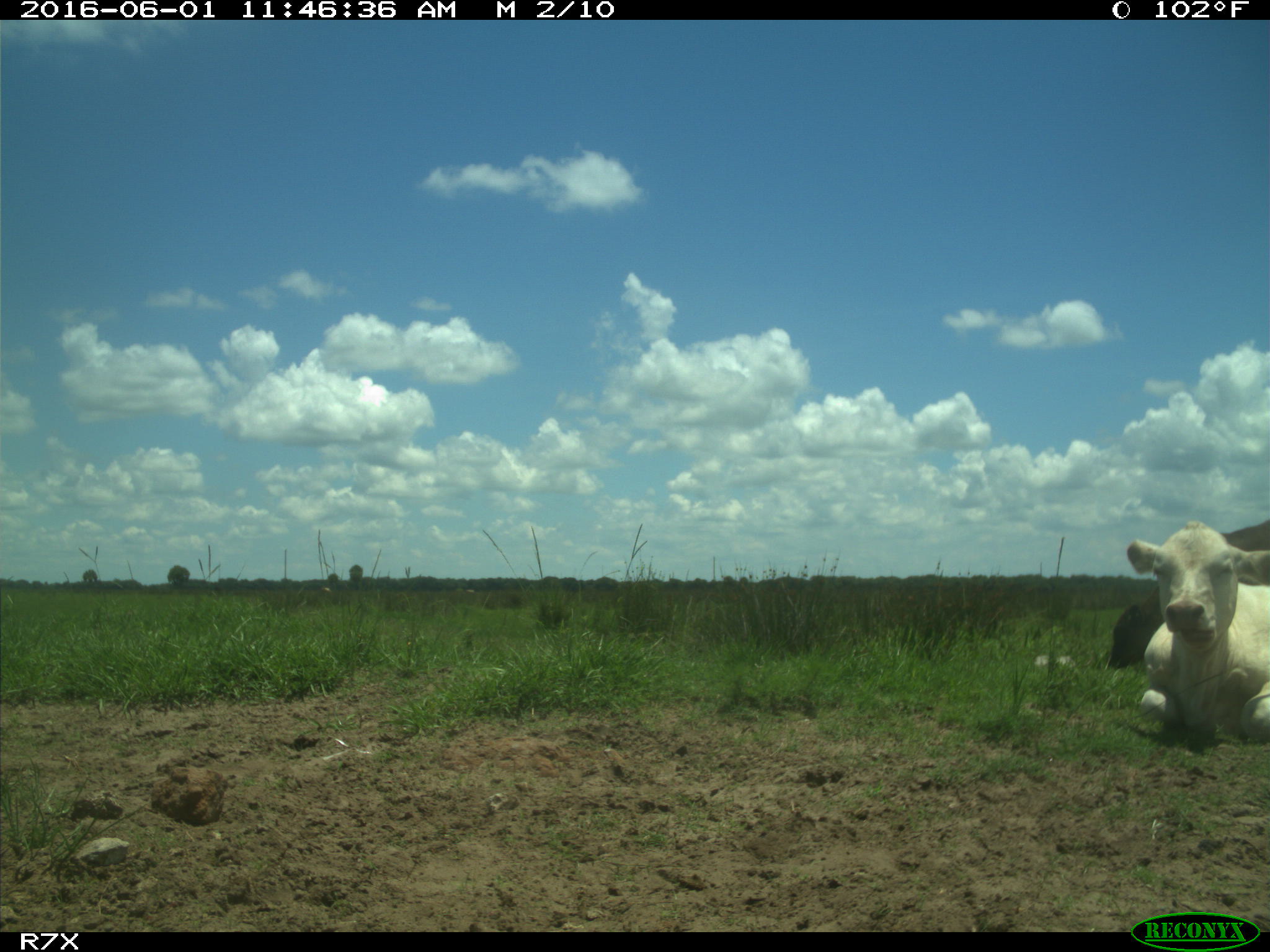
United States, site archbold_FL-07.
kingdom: Animalia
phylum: Chordata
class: Mammalia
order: Artiodactyla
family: Bovidae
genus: Bos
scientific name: Bos taurus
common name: domestic cow